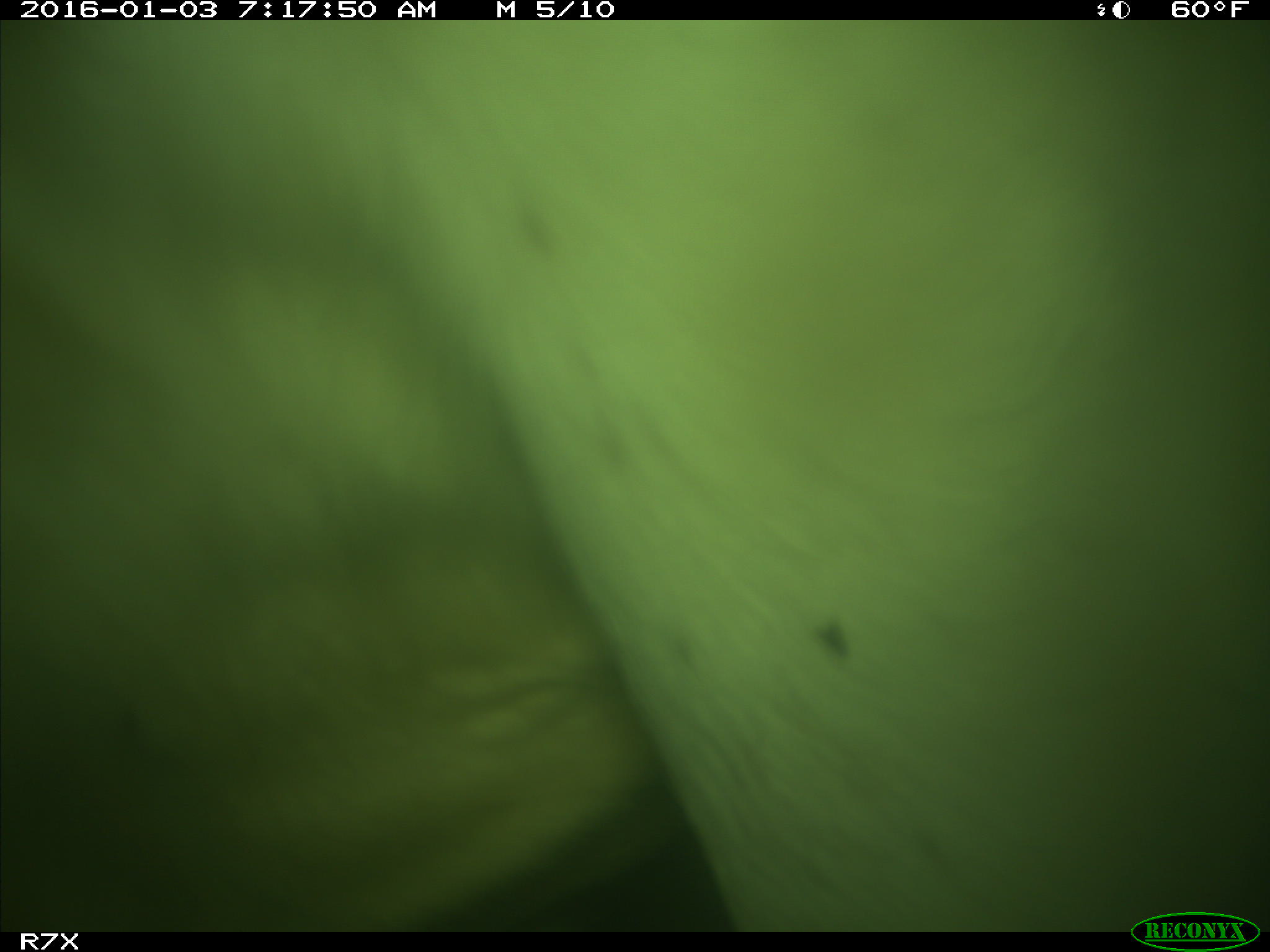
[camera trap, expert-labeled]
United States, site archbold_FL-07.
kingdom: Animalia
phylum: Chordata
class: Mammalia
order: Artiodactyla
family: Bovidae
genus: Bos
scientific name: Bos taurus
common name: domestic cow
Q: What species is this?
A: Bos taurus (domestic cow).